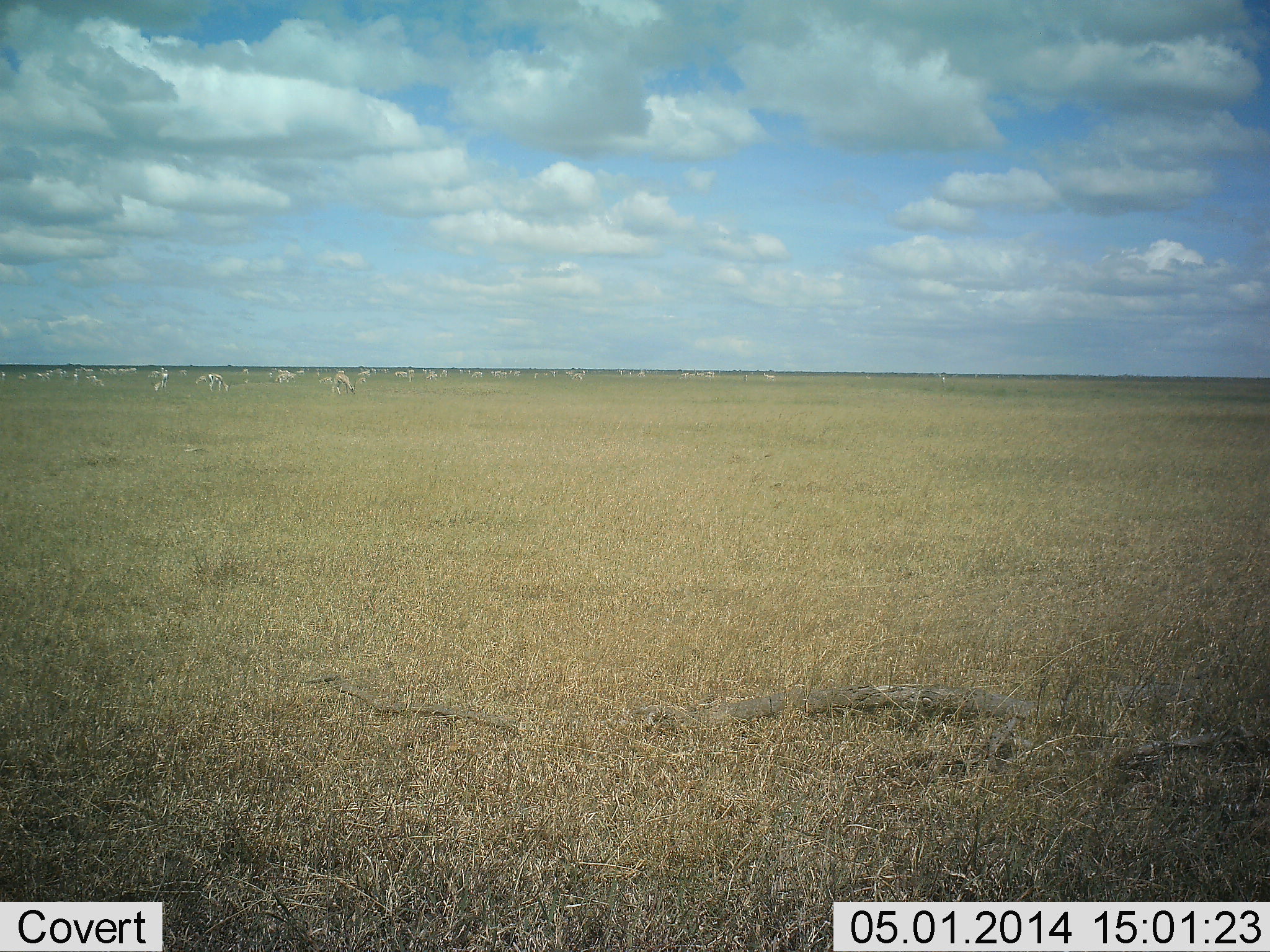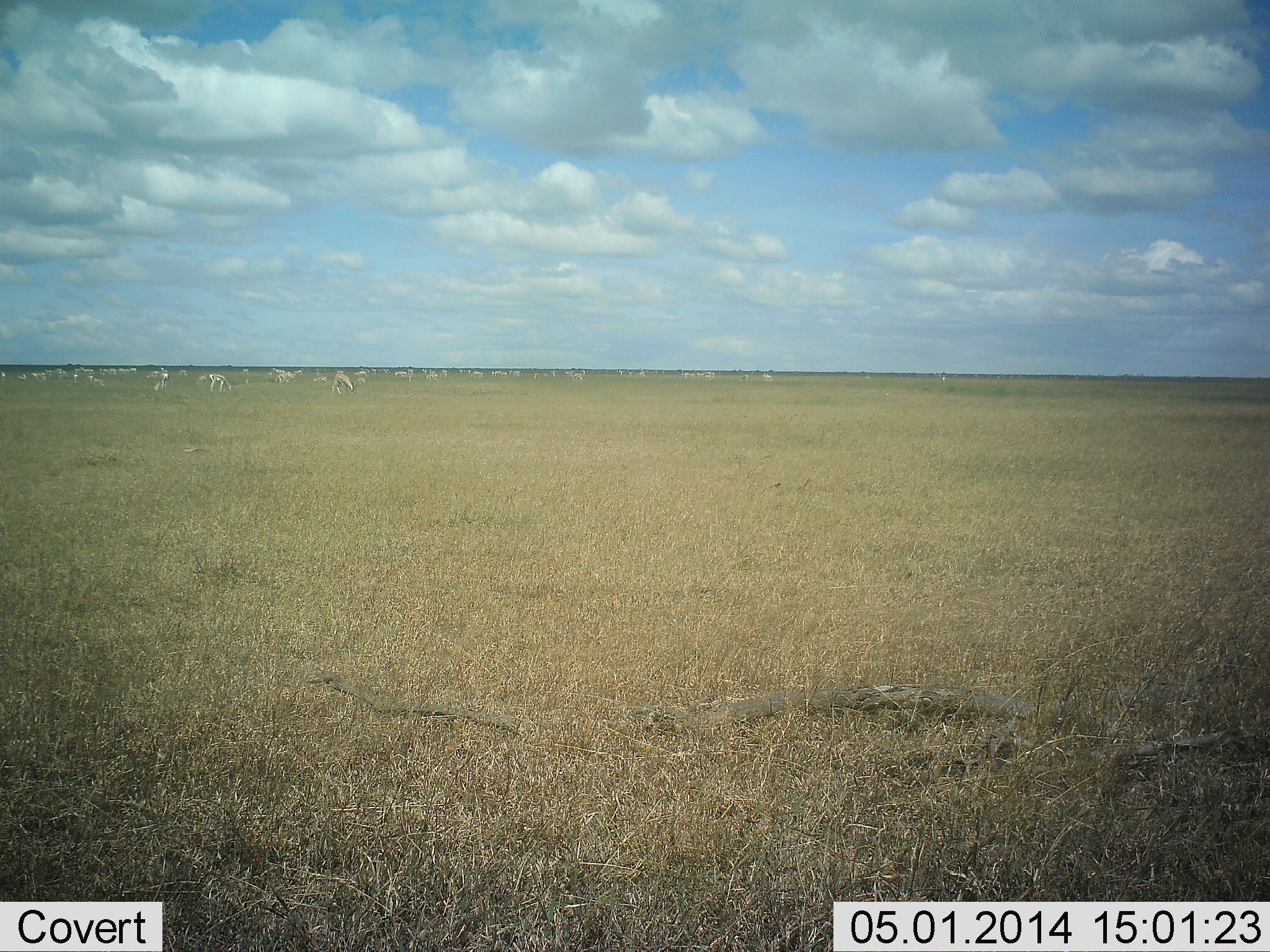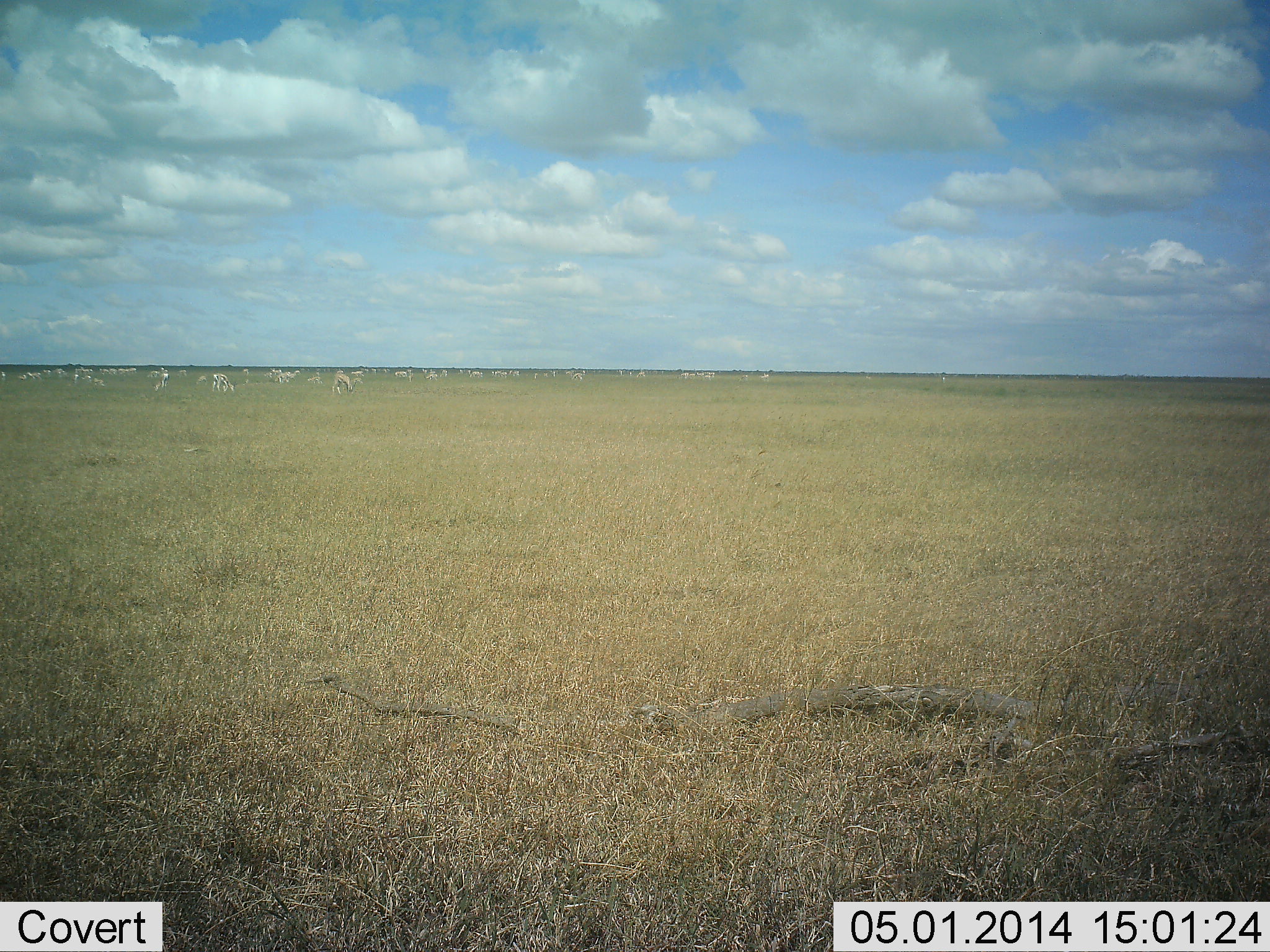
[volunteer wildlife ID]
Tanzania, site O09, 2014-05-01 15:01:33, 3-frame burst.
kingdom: Animalia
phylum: Chordata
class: Mammalia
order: Artiodactyla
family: Bovidae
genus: Nanger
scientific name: Nanger granti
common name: grant's gazelle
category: gazellegrants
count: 11-50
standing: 75%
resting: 12%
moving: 38%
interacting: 0%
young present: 0%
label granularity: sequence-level